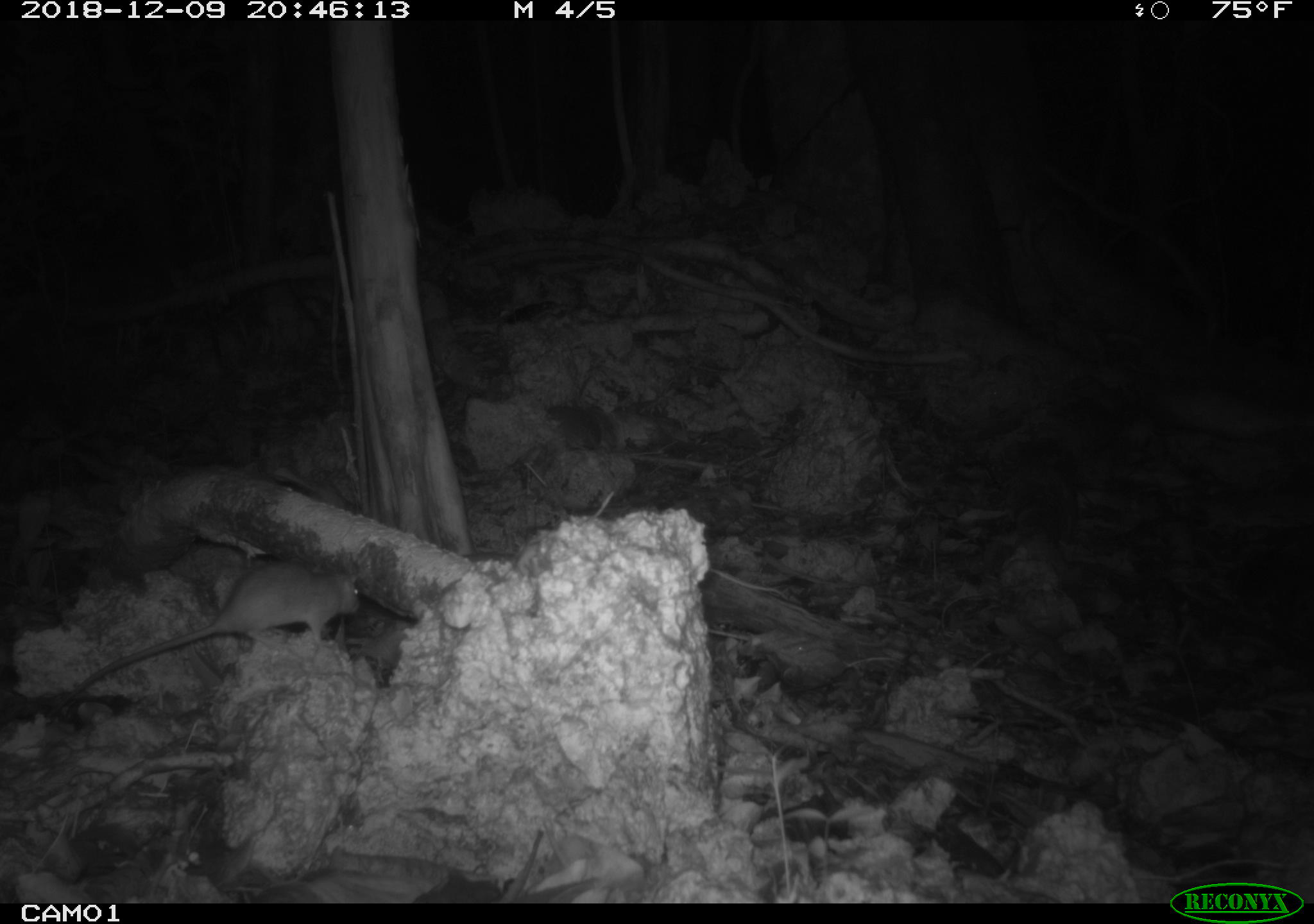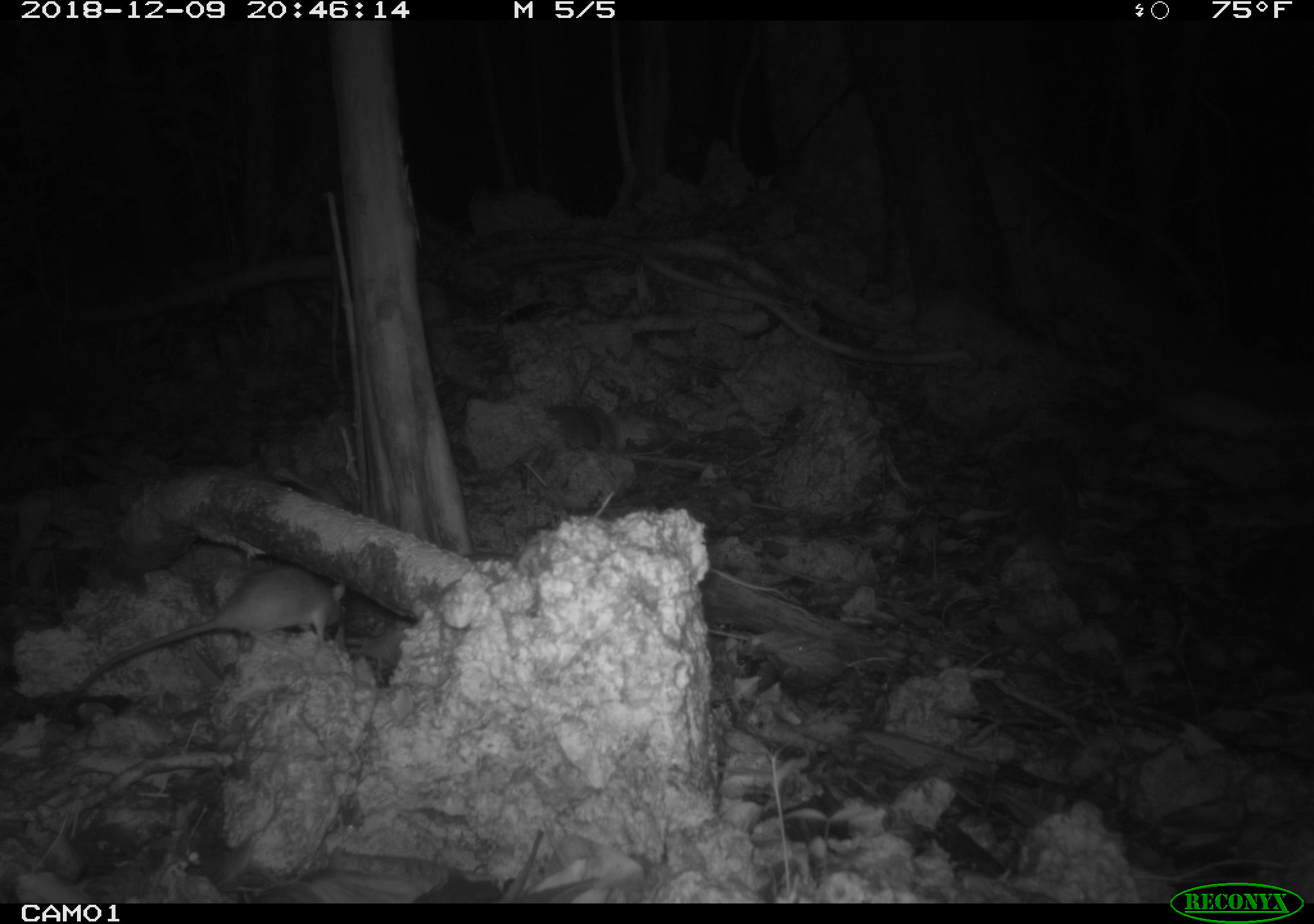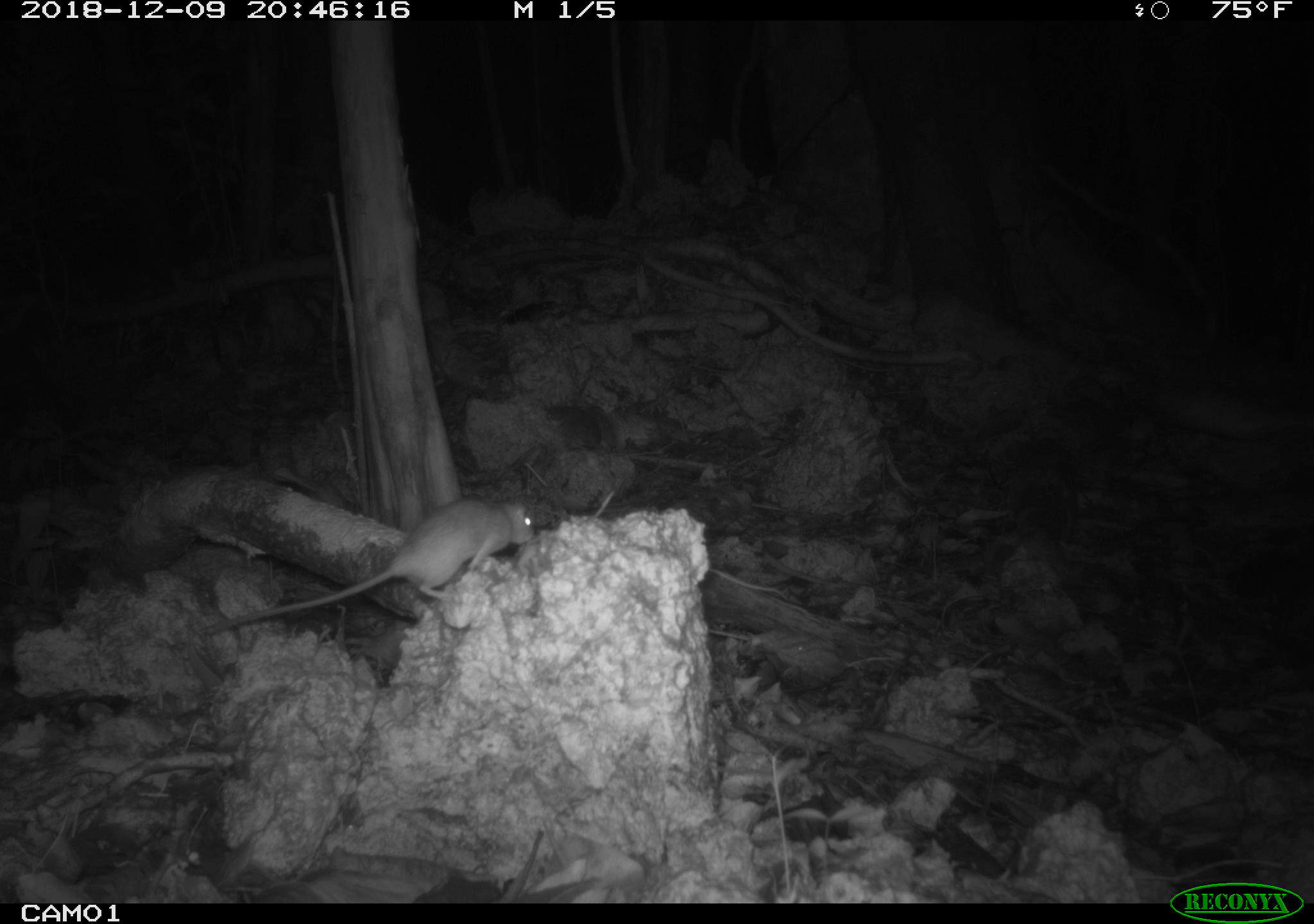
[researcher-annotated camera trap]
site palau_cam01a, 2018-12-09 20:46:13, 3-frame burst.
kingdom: Animalia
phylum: Chordata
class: Mammalia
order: Rodentia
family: Muridae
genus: Rattus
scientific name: Rattus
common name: rat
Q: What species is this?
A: Rat (Rattus).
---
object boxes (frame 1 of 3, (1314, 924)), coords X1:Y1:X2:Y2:
rat: 28:559:365:711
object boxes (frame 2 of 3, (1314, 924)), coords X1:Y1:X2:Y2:
rat: 48:559:356:710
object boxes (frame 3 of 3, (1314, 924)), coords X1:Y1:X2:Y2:
rat: 198:493:541:647